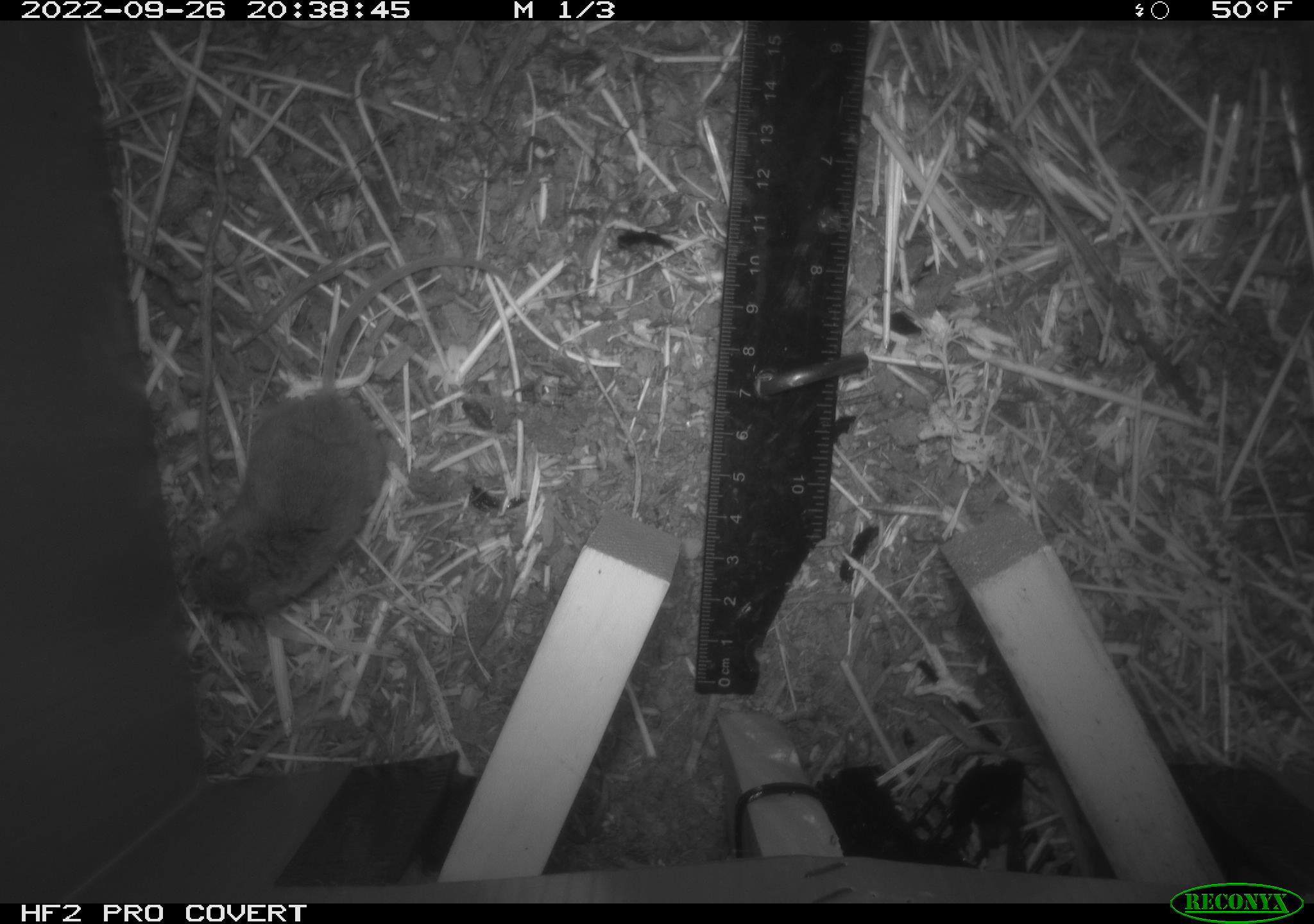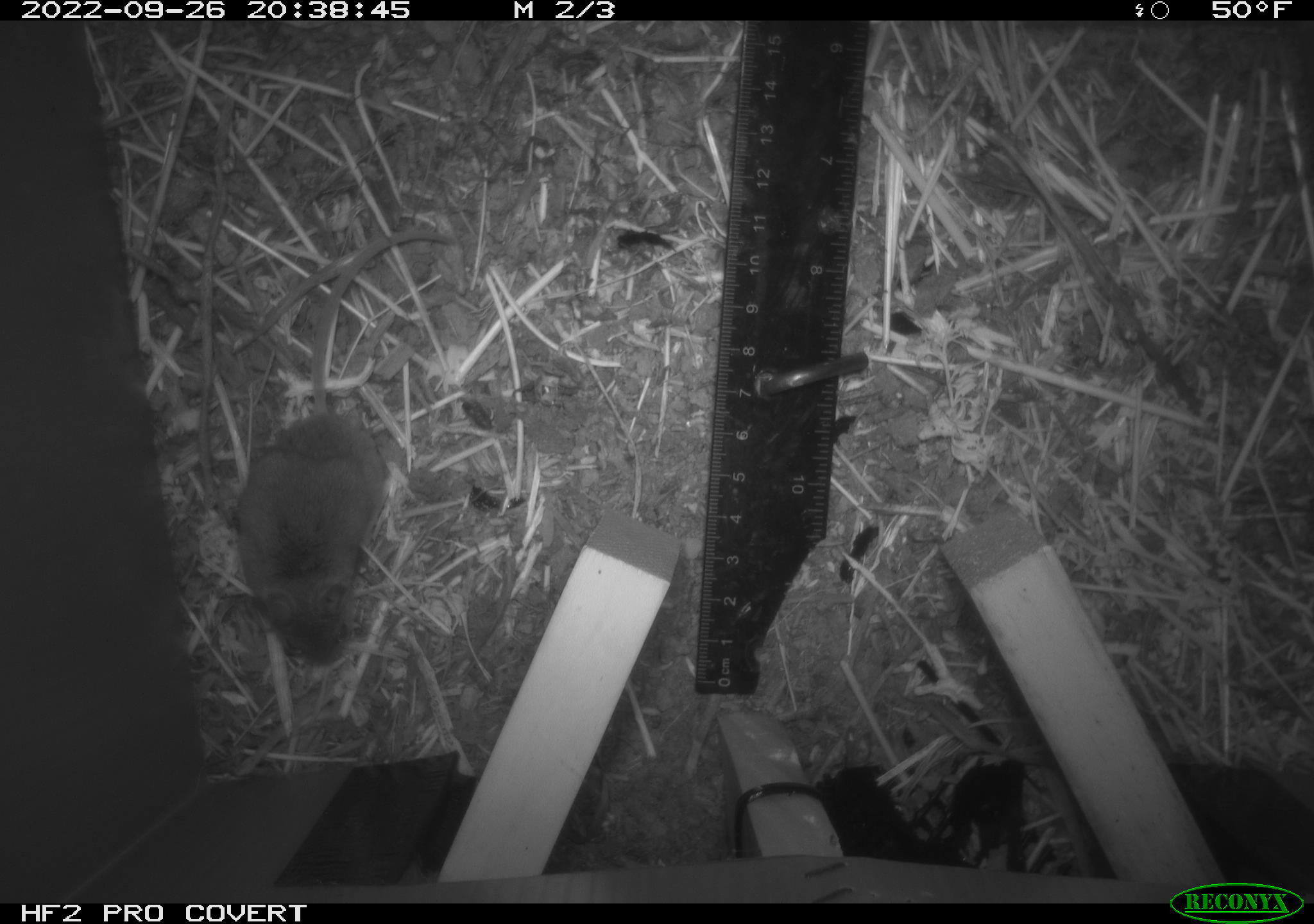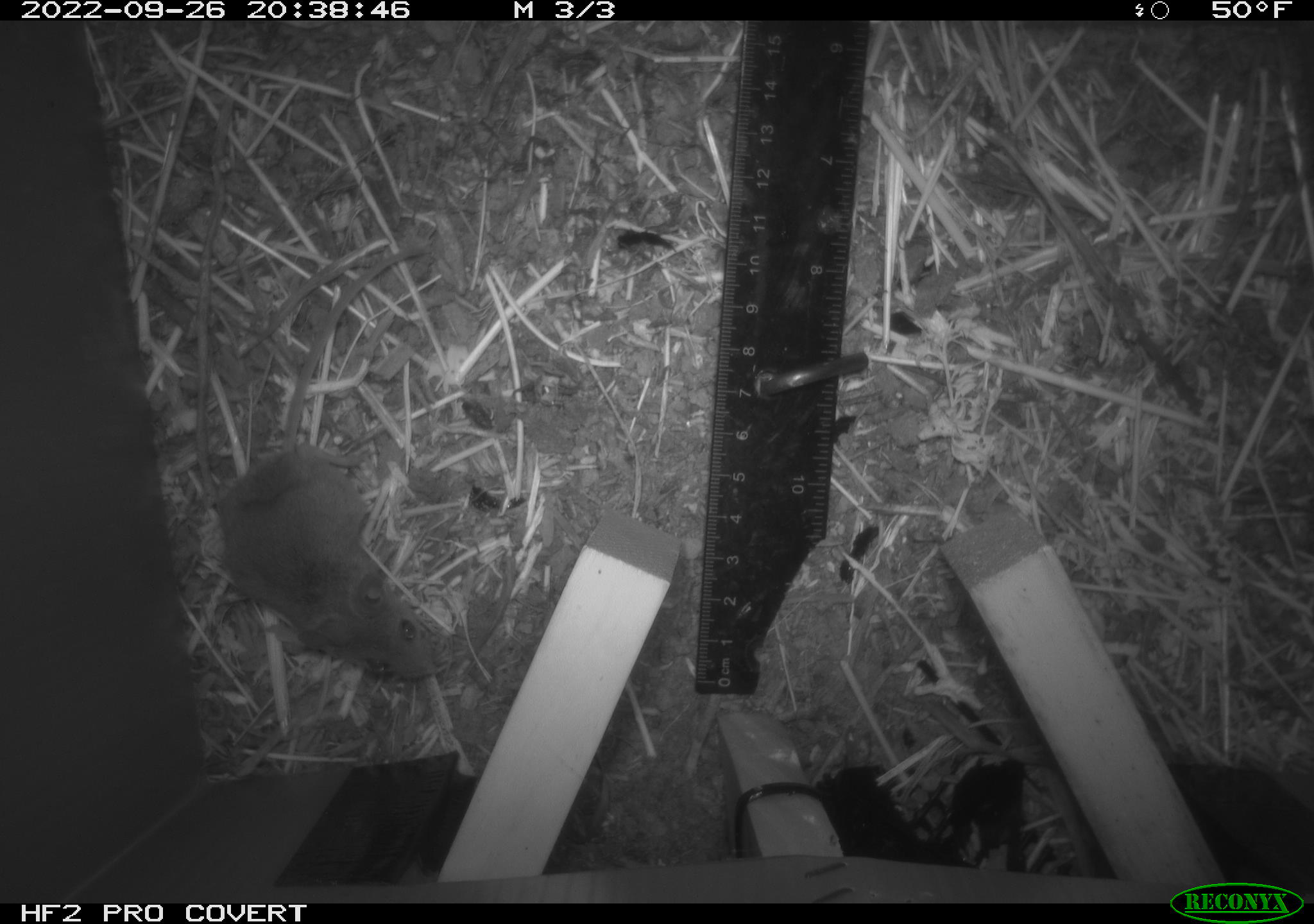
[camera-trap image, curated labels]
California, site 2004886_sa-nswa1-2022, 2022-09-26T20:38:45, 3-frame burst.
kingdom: Animalia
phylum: Chordata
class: Mammalia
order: Rodentia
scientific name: Rodentia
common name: rodent